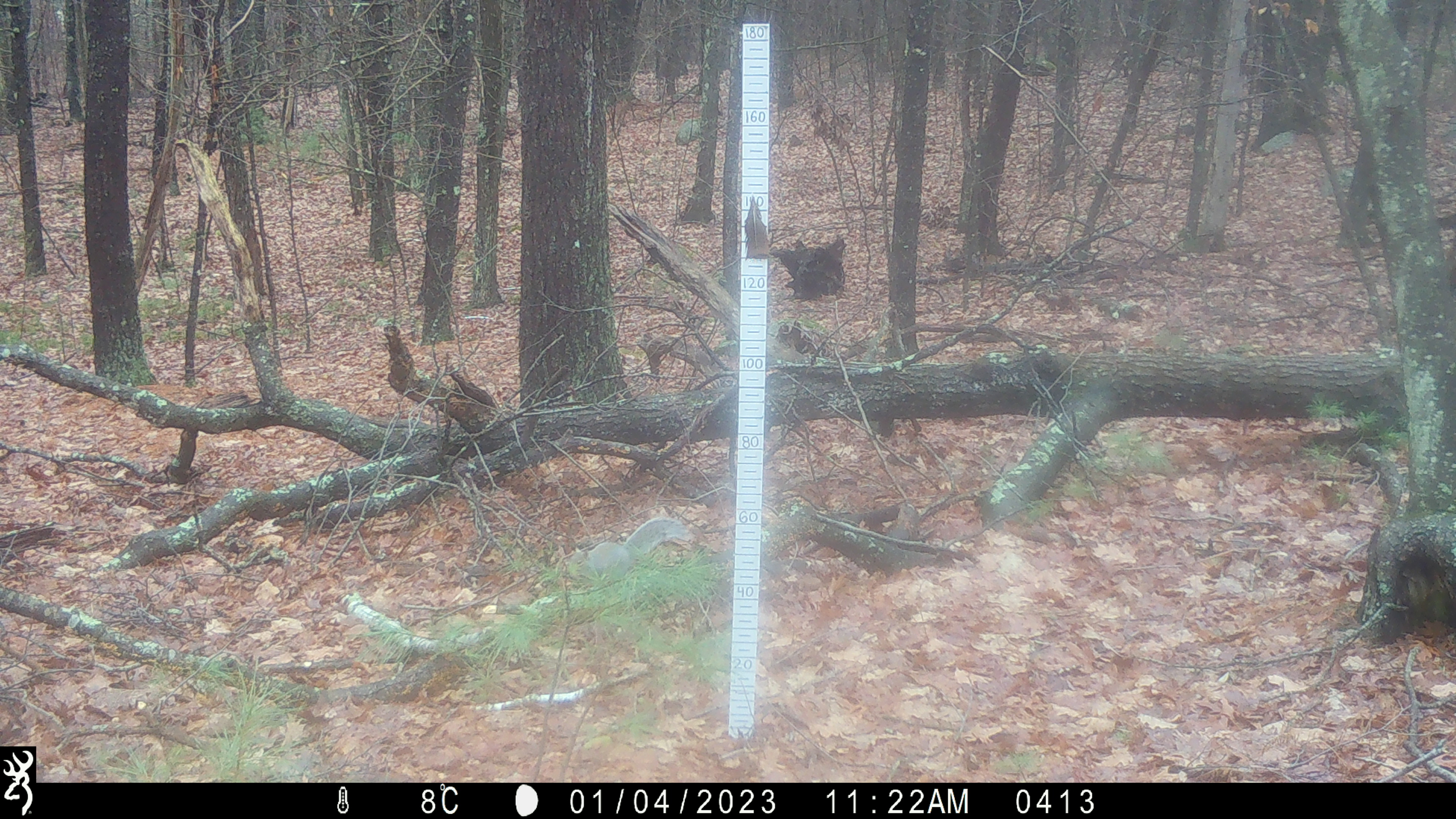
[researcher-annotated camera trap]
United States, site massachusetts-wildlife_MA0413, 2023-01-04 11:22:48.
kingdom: Animalia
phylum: Chordata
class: Mammalia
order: Rodentia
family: Sciuridae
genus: Sciurus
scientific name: Sciurus carolinensis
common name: gray squirrel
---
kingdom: Animalia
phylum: Chordata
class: Mammalia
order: Rodentia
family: Sciuridae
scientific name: Sciuridae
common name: squirrel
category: squirrel sp.